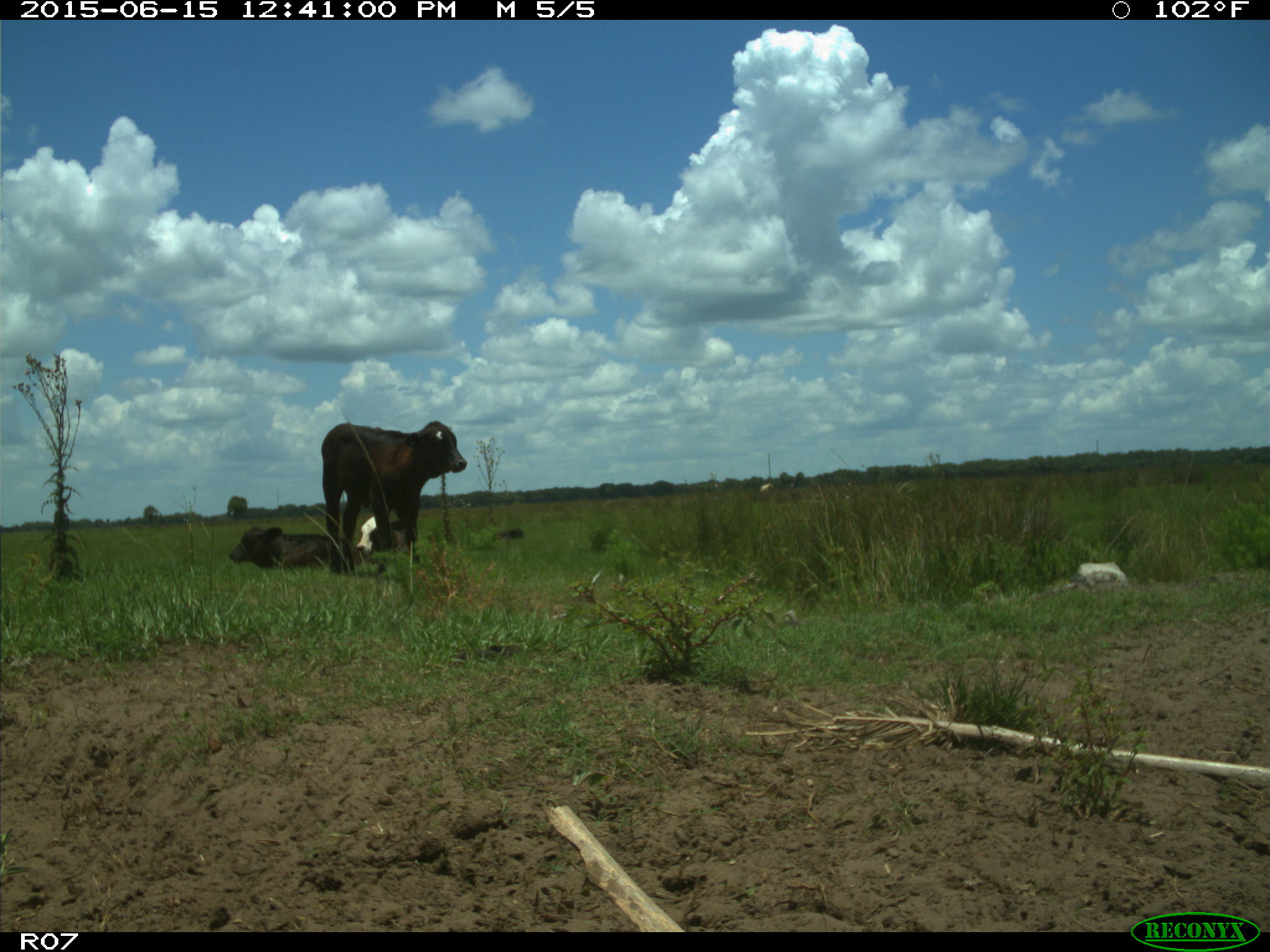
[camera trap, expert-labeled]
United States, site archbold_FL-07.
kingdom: Animalia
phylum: Chordata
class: Mammalia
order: Artiodactyla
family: Bovidae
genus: Bos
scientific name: Bos taurus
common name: domestic cow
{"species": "Bos taurus (domestic cow)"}